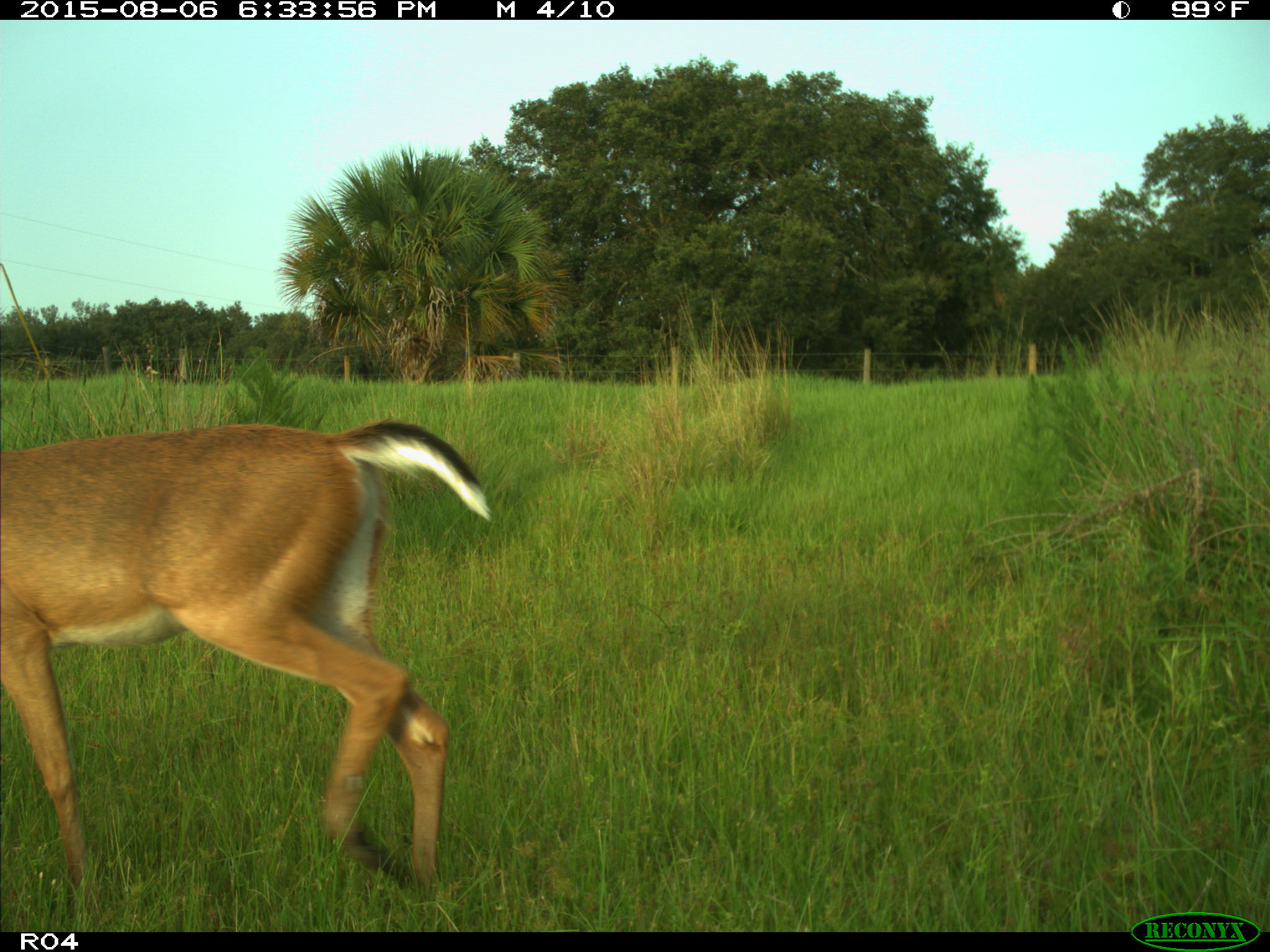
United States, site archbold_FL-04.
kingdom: Animalia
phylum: Chordata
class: Mammalia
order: Artiodactyla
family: Cervidae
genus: Odocoileus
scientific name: Odocoileus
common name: deer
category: unidentified deer